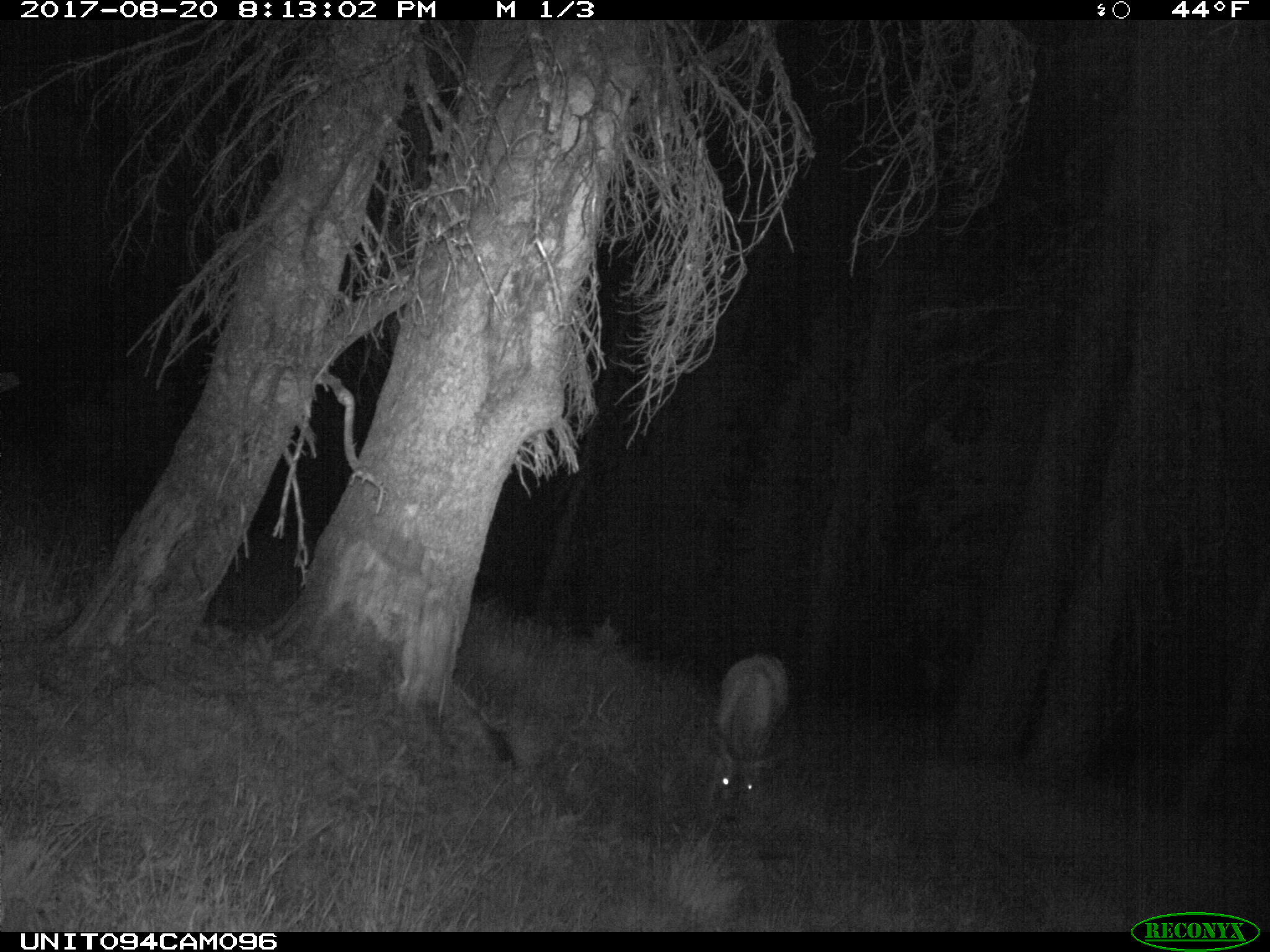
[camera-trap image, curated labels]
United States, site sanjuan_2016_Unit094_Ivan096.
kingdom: Animalia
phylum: Chordata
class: Mammalia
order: Artiodactyla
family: Cervidae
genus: Odocoileus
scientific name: Odocoileus hemionus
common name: mule deer